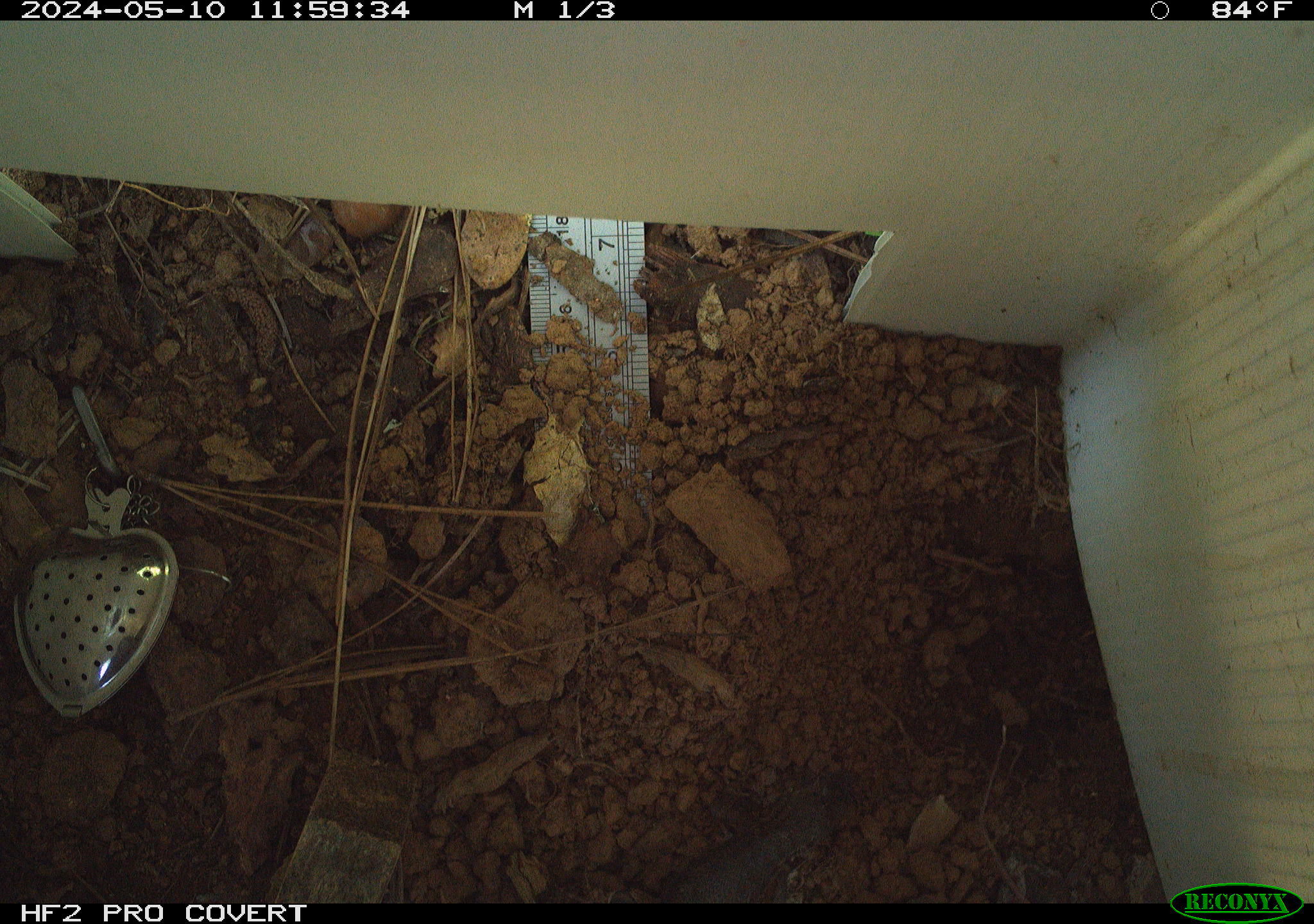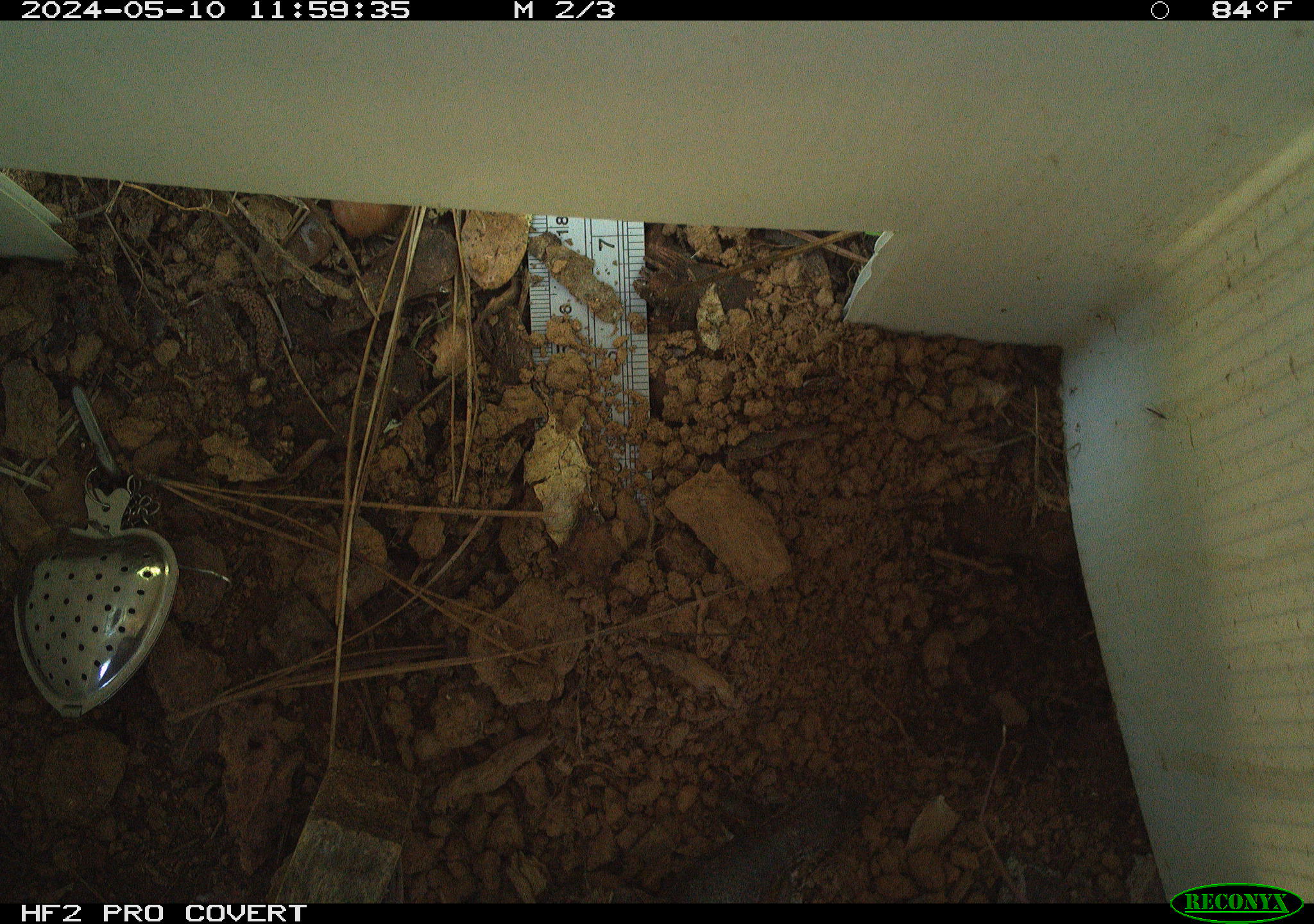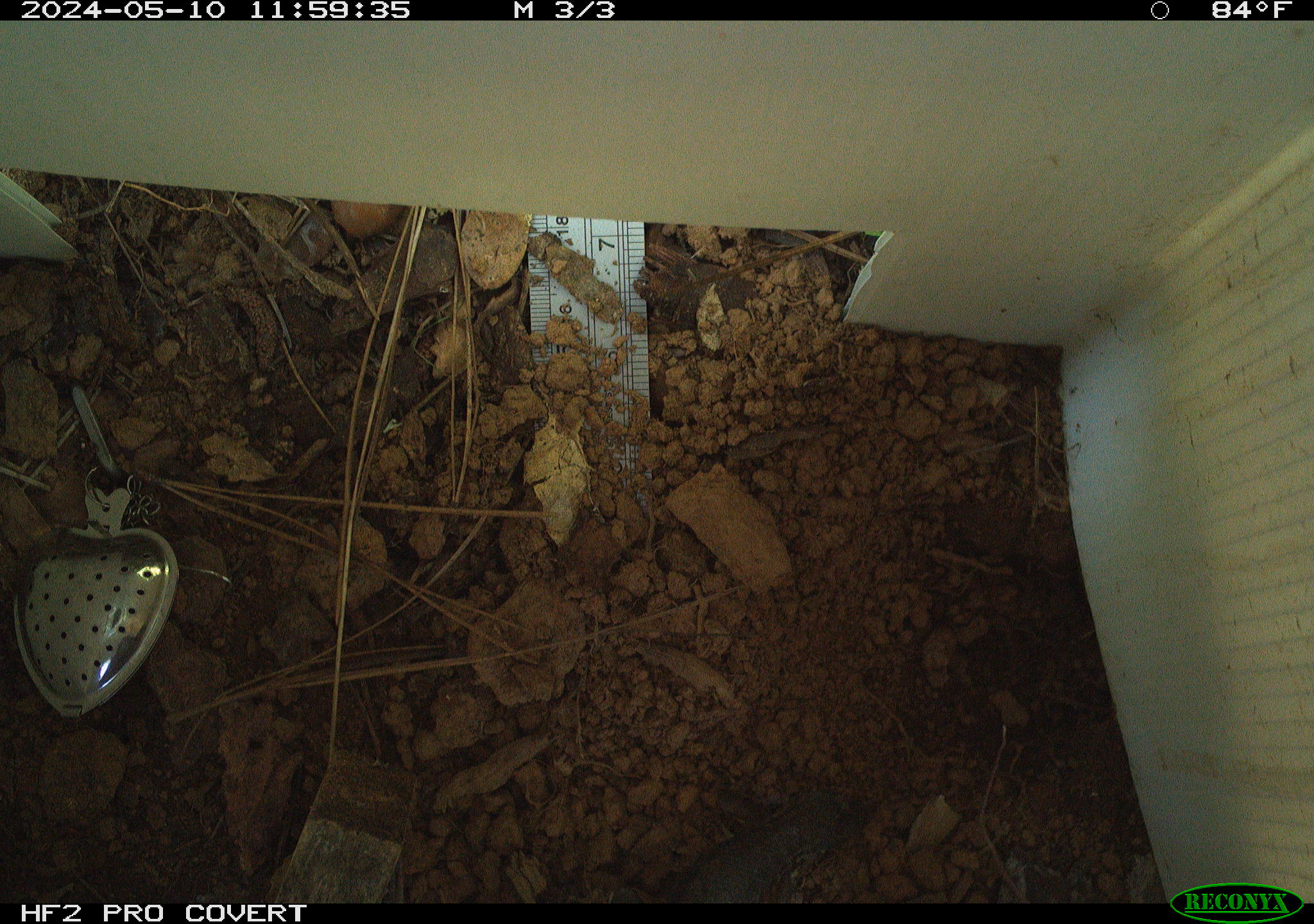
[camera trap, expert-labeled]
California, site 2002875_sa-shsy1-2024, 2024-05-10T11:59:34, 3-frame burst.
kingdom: Animalia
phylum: Chordata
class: Reptilia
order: Squamata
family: Phrynosomatidae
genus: Sceloporus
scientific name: Sceloporus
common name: spiny lizards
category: sceloporus species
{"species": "sceloporus species (spiny lizards) (Sceloporus)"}